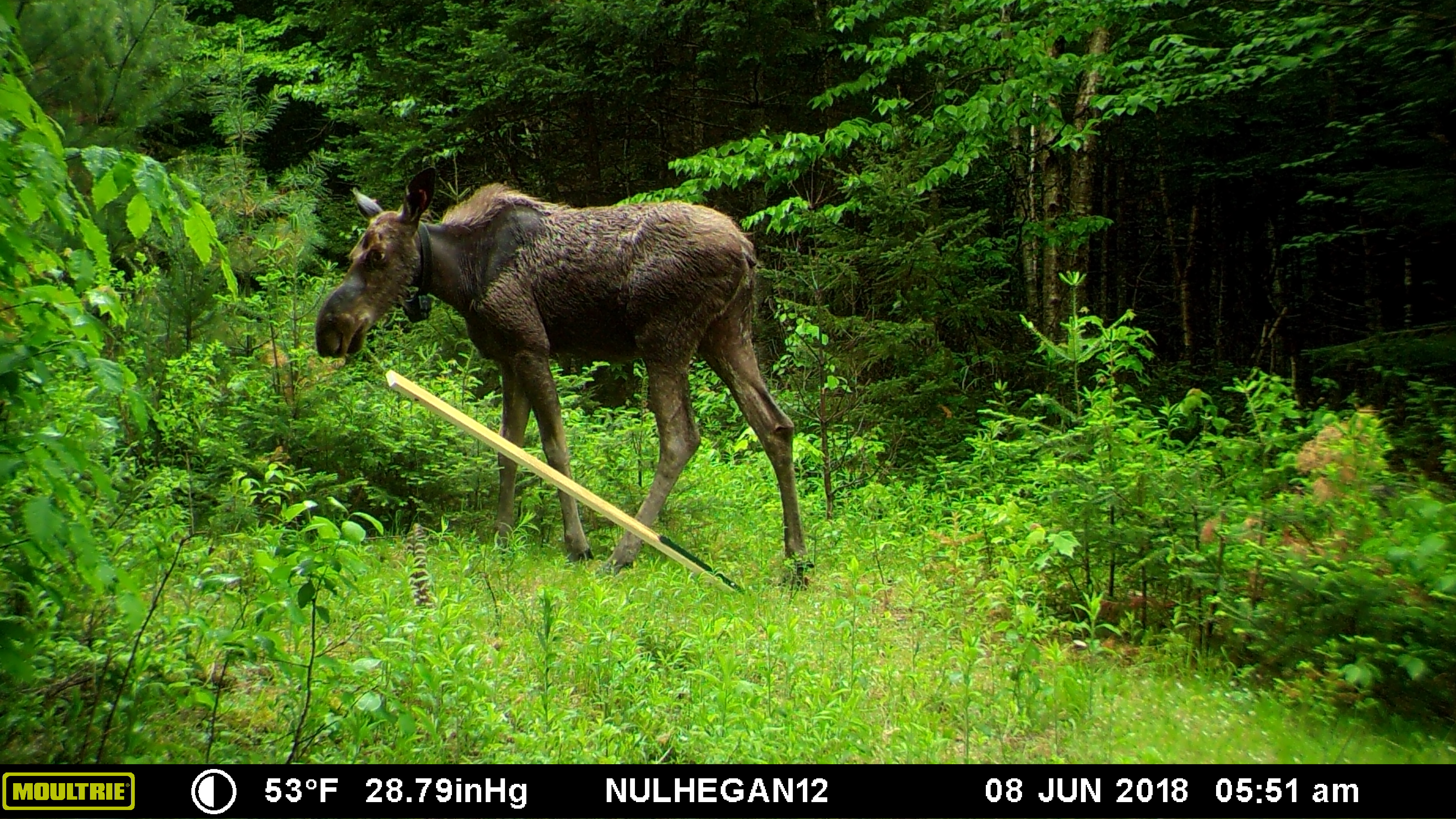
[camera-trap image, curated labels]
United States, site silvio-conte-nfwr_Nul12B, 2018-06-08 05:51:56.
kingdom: Animalia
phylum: Chordata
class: Mammalia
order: Artiodactyla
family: Cervidae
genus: Alces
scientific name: Alces alces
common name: moose